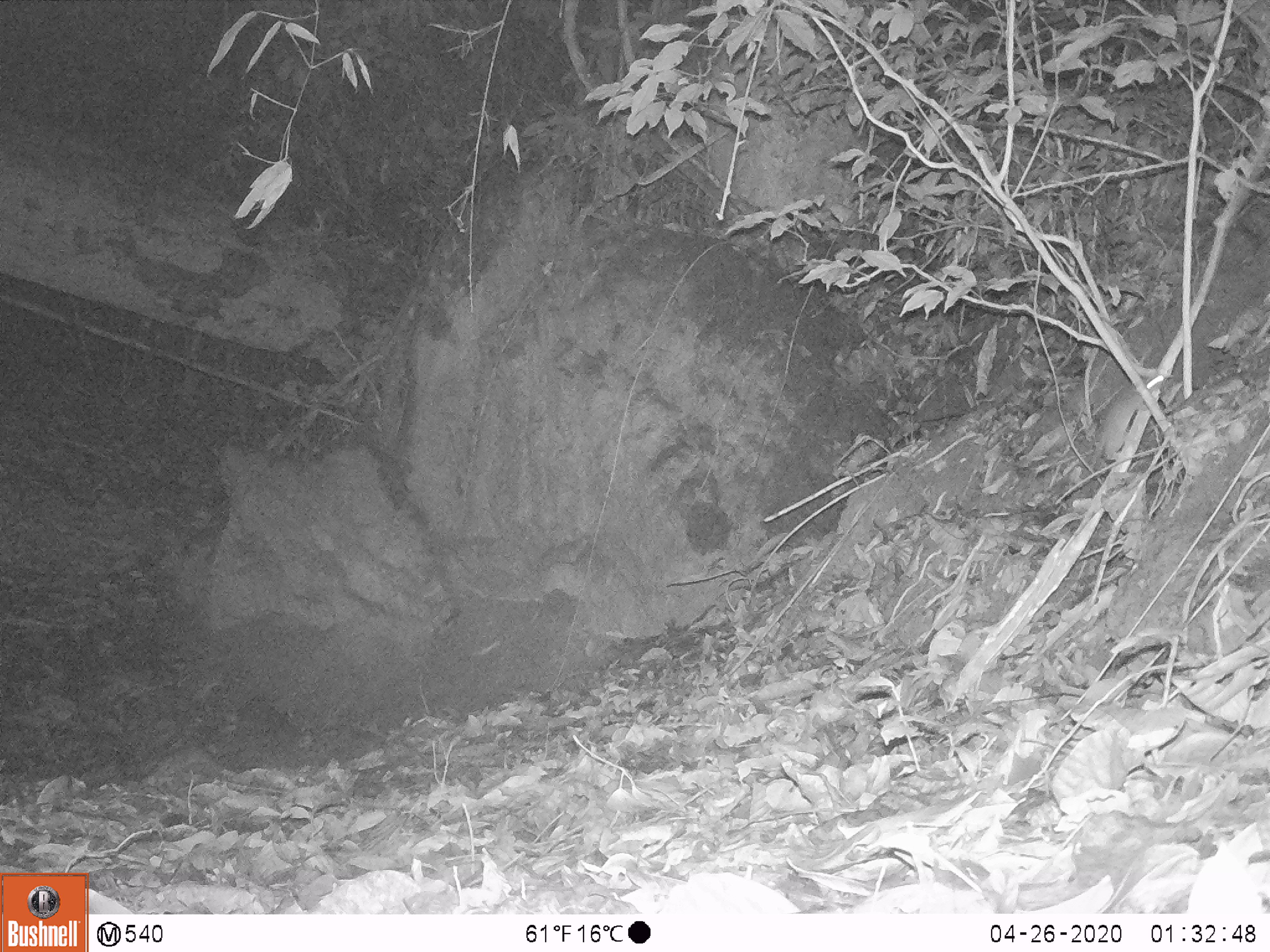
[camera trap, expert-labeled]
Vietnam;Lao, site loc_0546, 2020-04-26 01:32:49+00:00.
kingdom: Animalia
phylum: Chordata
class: Mammalia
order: Rodentia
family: Muridae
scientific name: Muridae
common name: old-world mice and rats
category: unidentified murid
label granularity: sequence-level